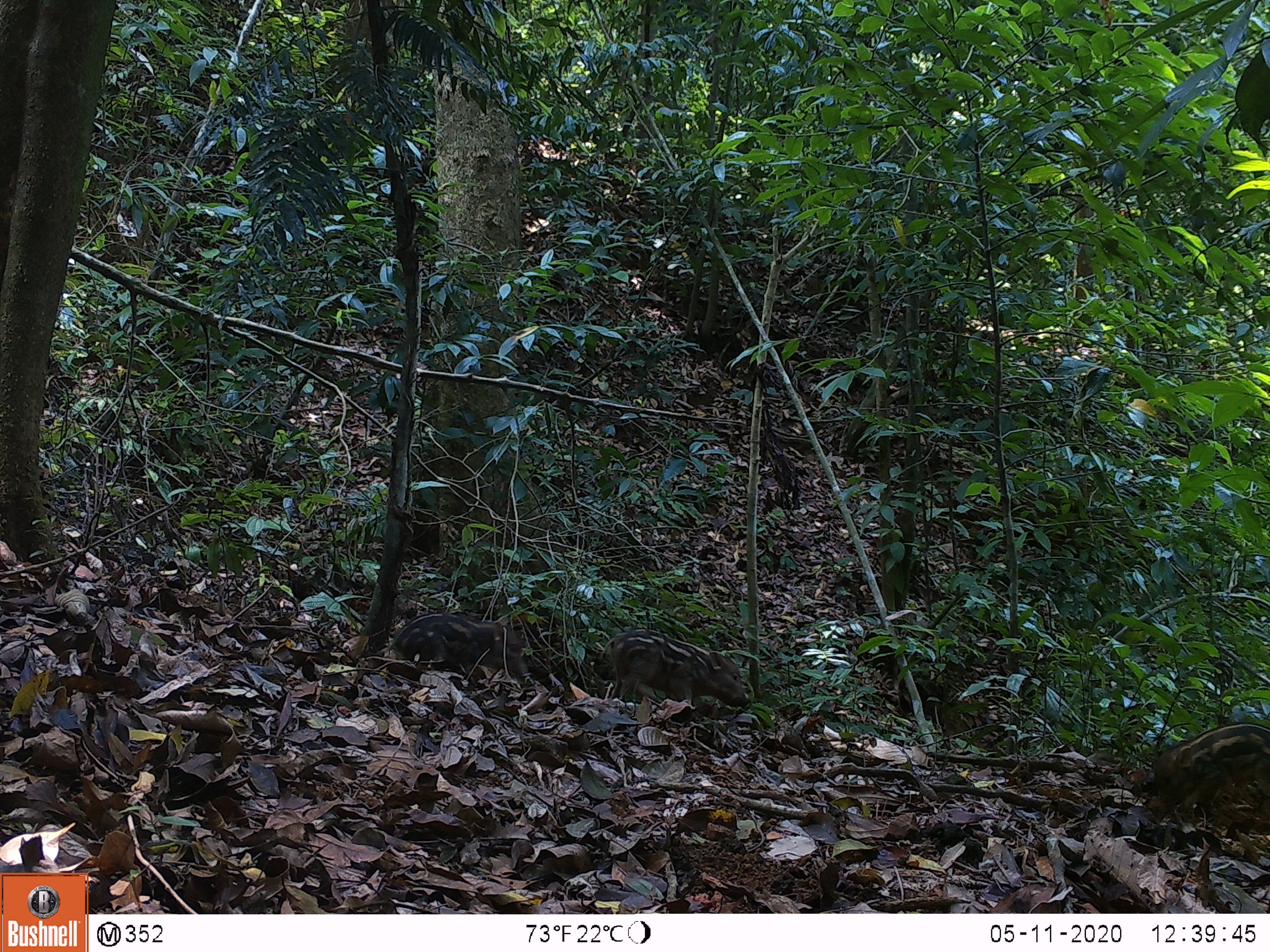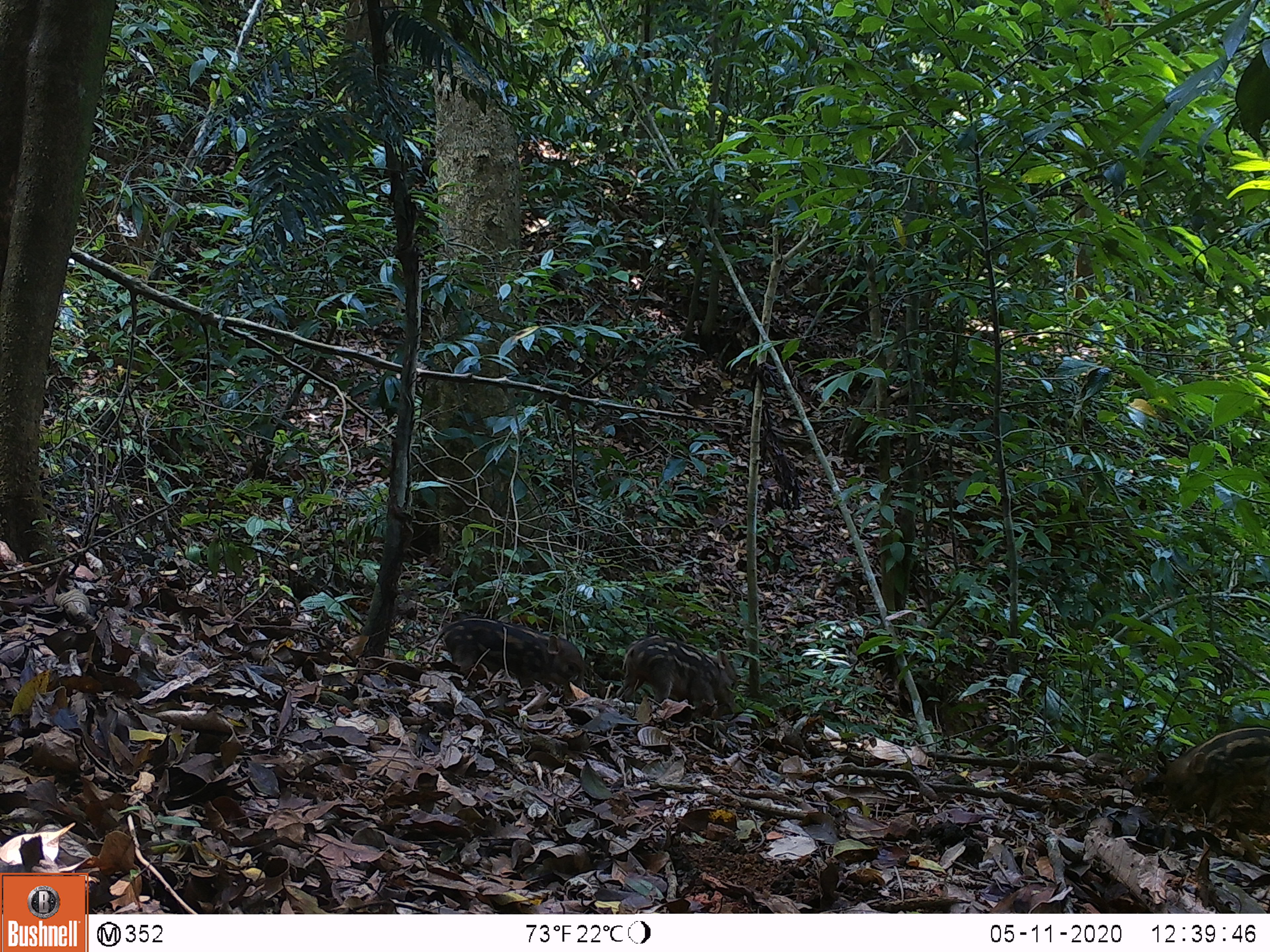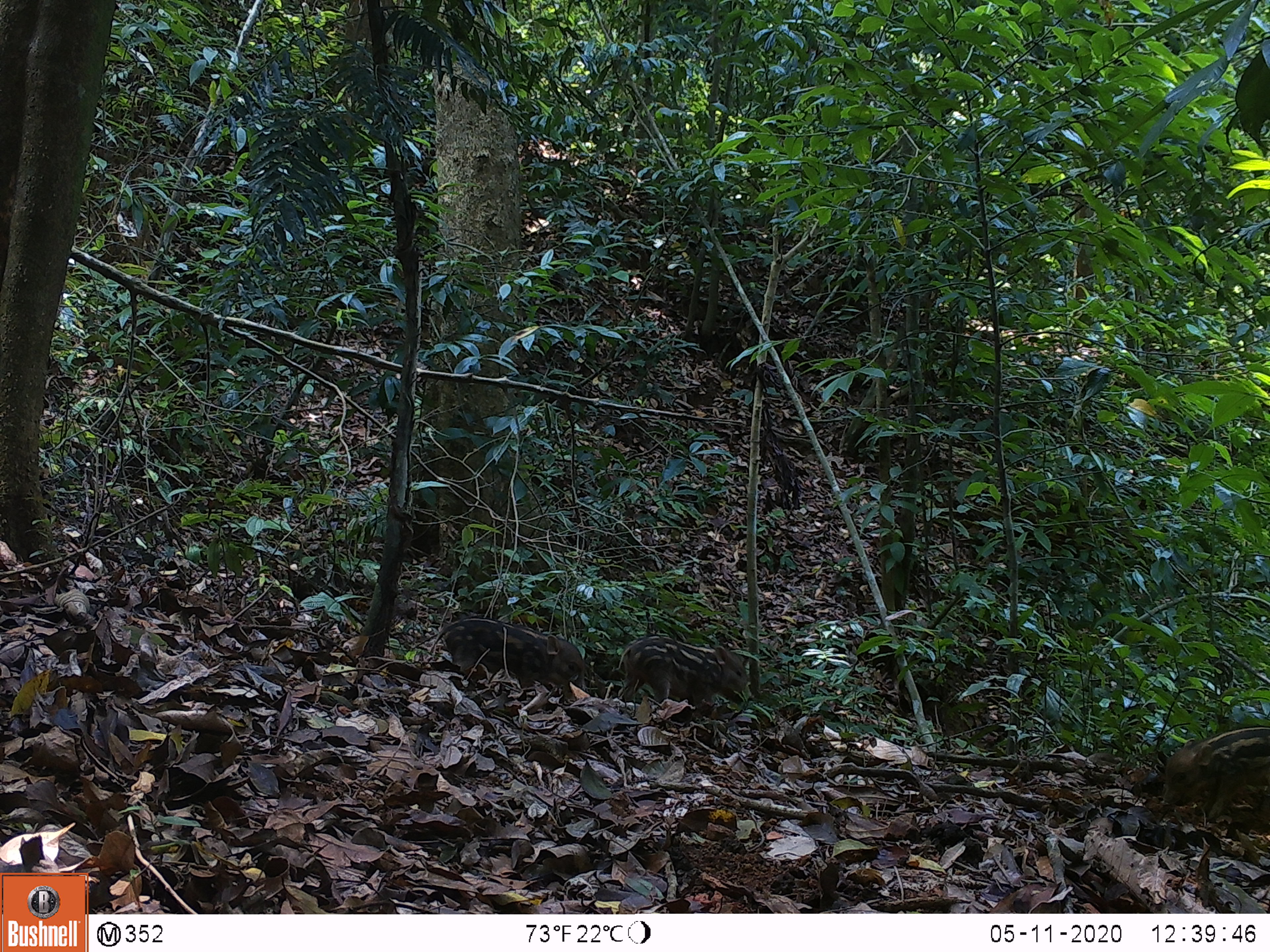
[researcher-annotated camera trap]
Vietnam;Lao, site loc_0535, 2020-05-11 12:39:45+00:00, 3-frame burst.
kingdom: Animalia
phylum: Chordata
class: Mammalia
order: Artiodactyla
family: Suidae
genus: Sus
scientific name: Sus scrofa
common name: eurasian wild pig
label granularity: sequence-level